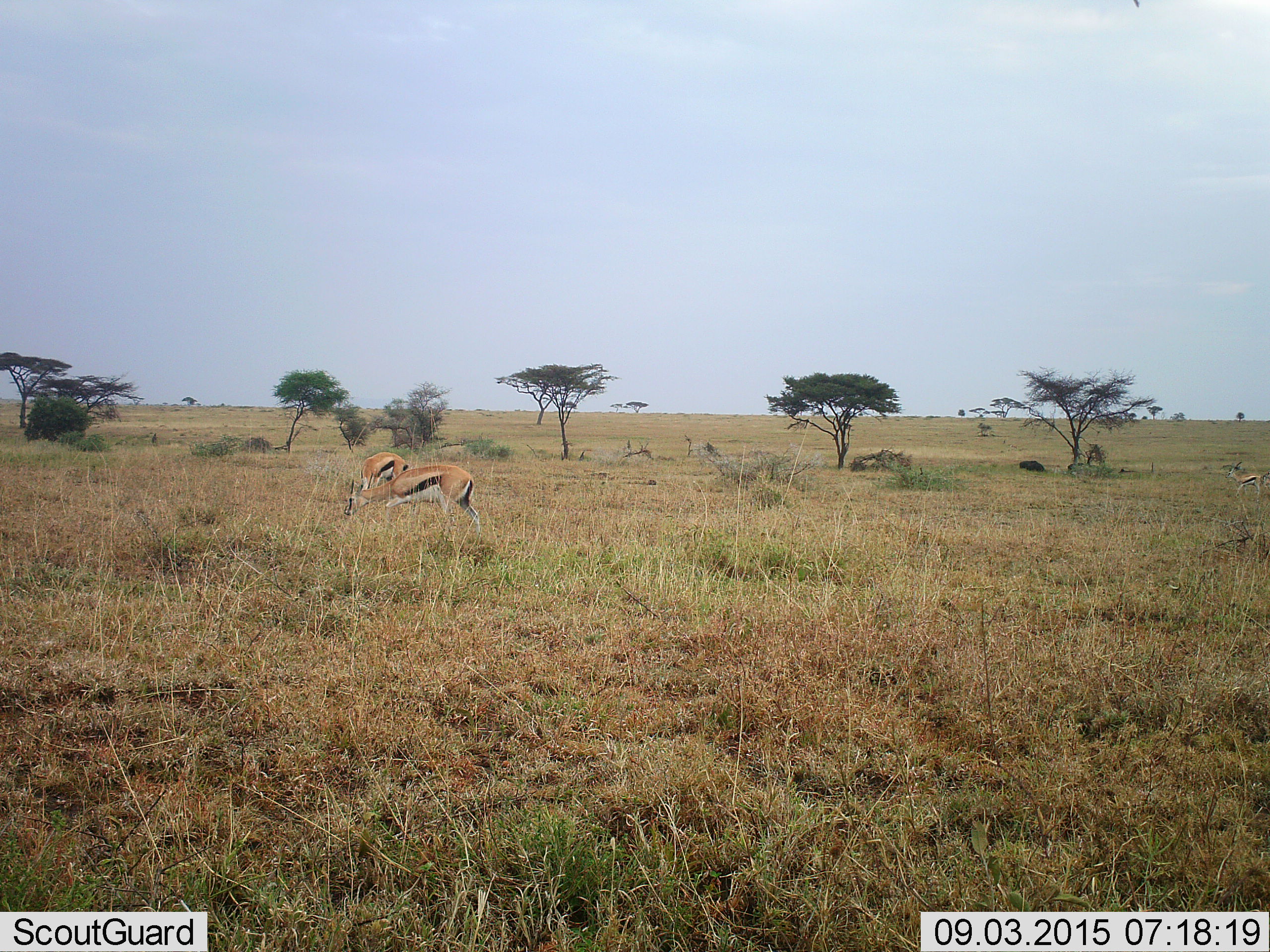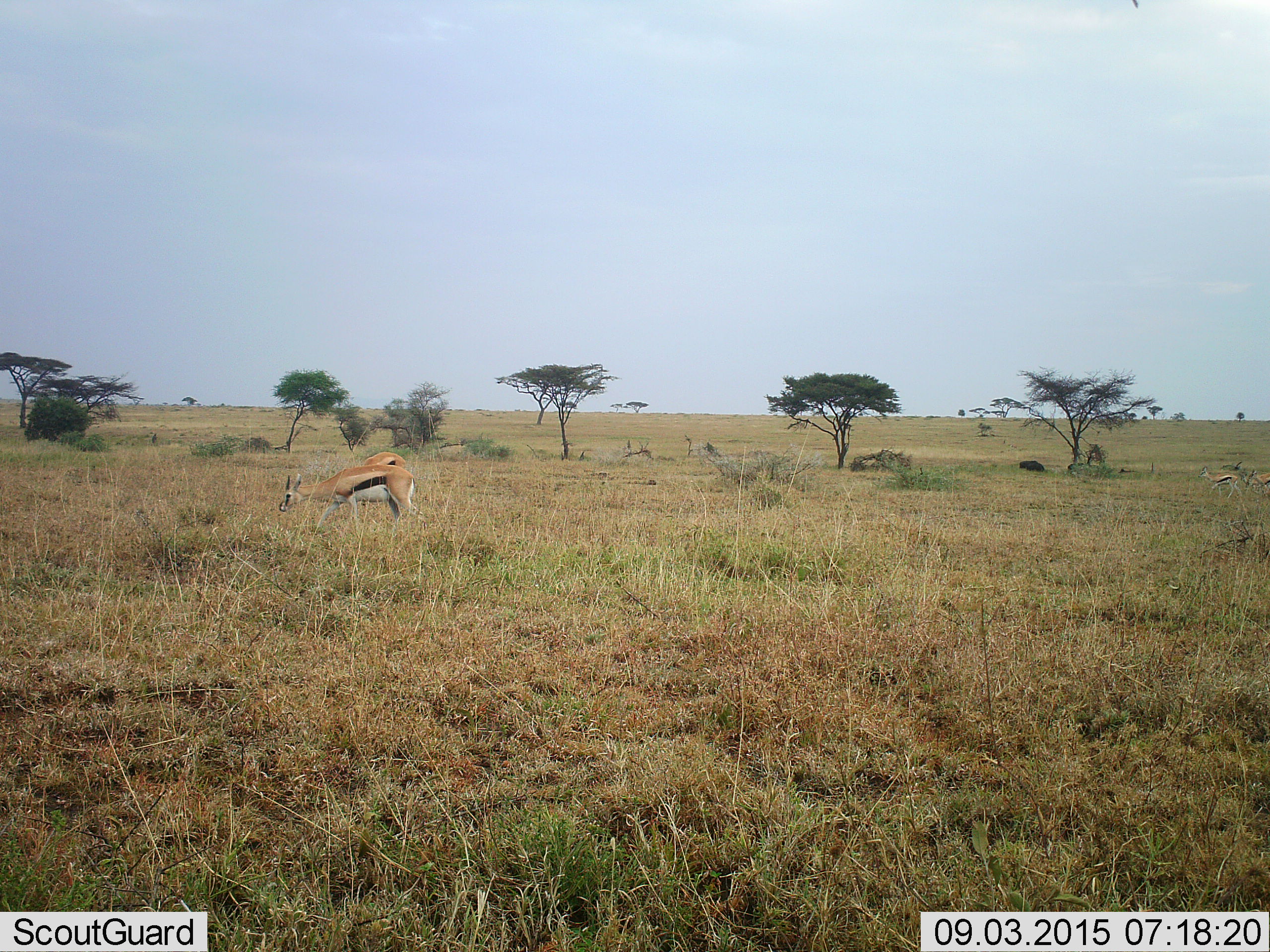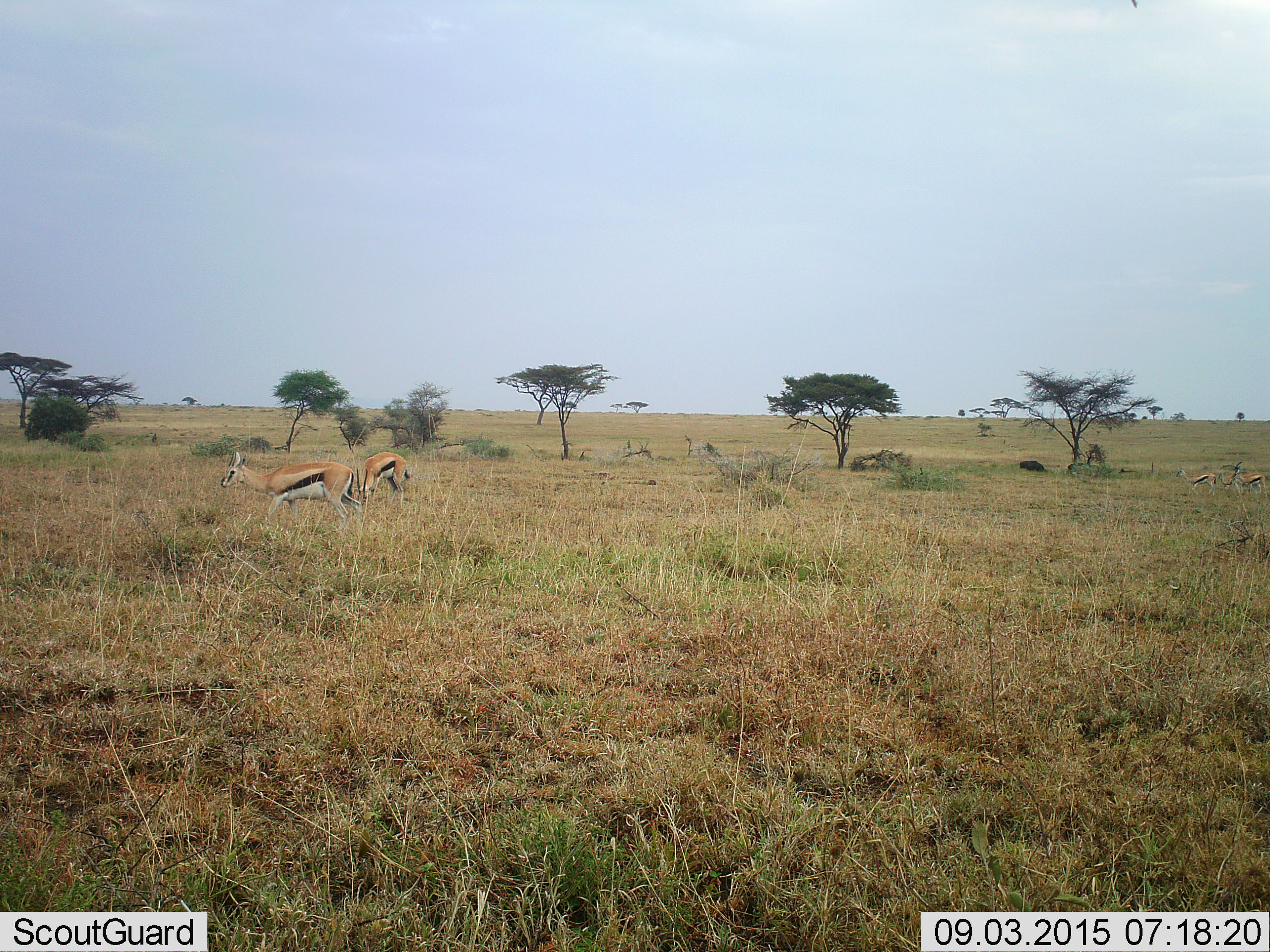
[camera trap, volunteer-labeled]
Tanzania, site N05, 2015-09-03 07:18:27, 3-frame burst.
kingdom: Animalia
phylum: Chordata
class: Mammalia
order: Artiodactyla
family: Bovidae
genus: Eudorcas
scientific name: Eudorcas thomsonii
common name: thomson's gazelle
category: gazellethomsons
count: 3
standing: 43%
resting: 0%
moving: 43%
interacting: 0%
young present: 0%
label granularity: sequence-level